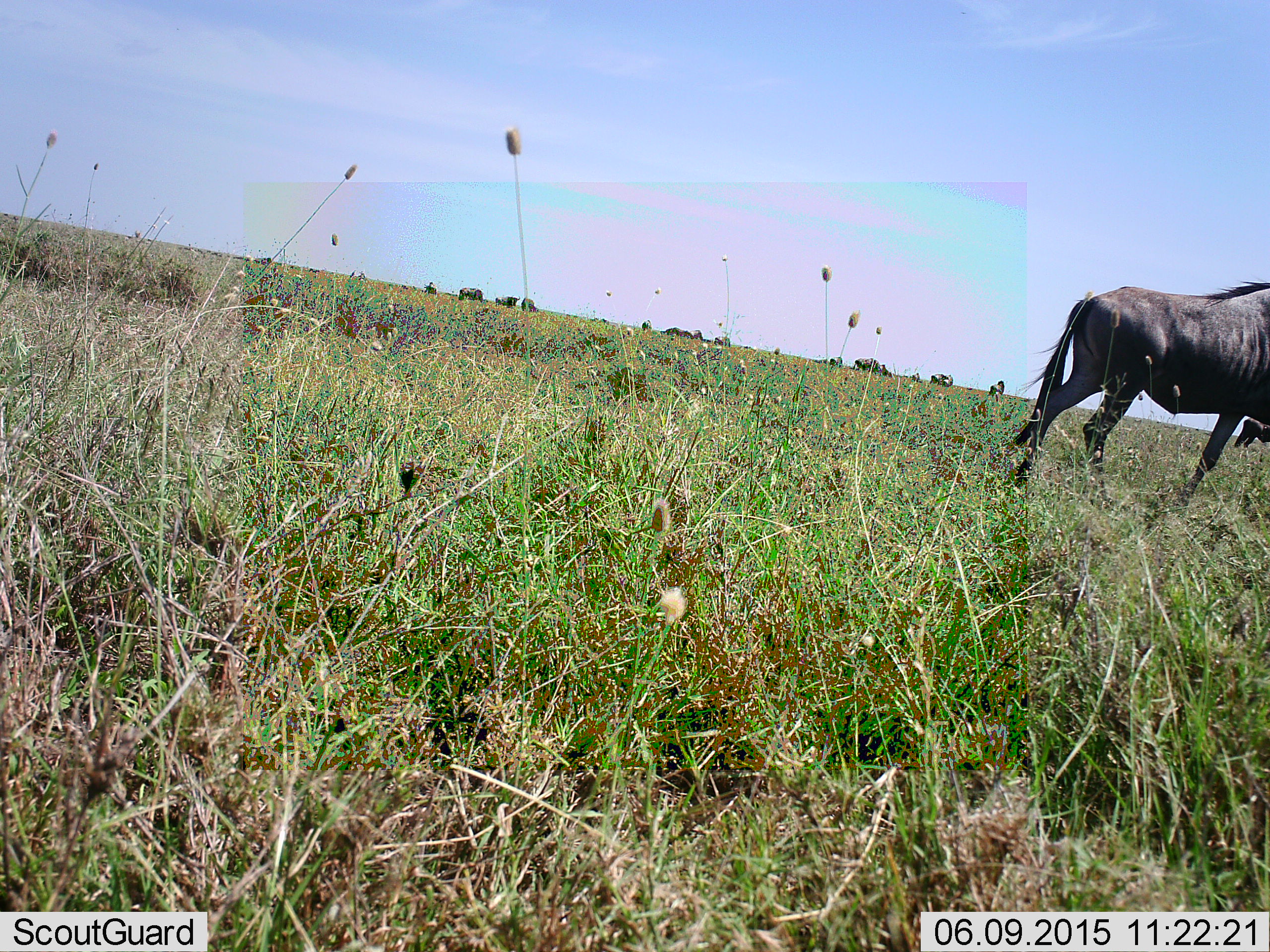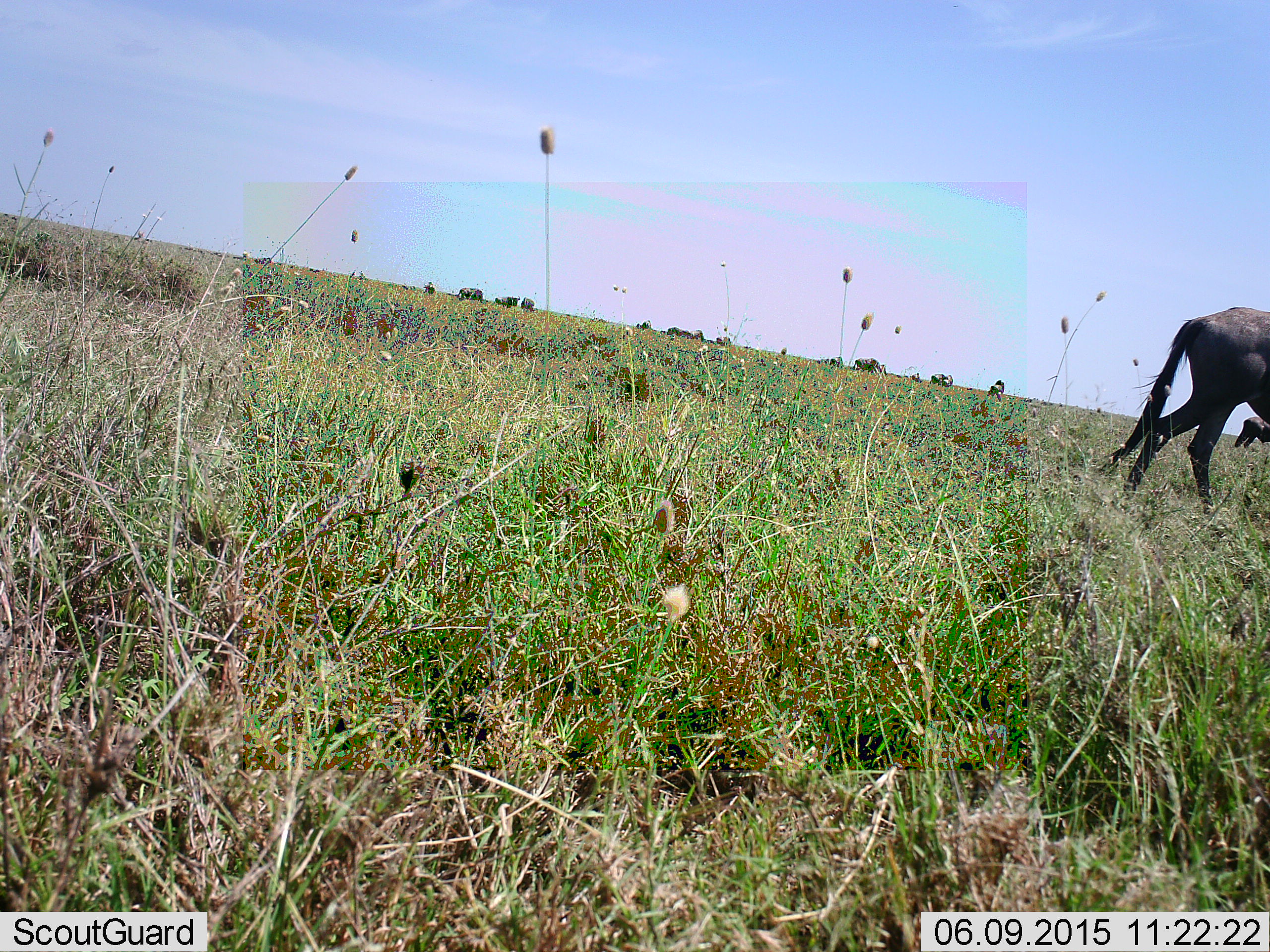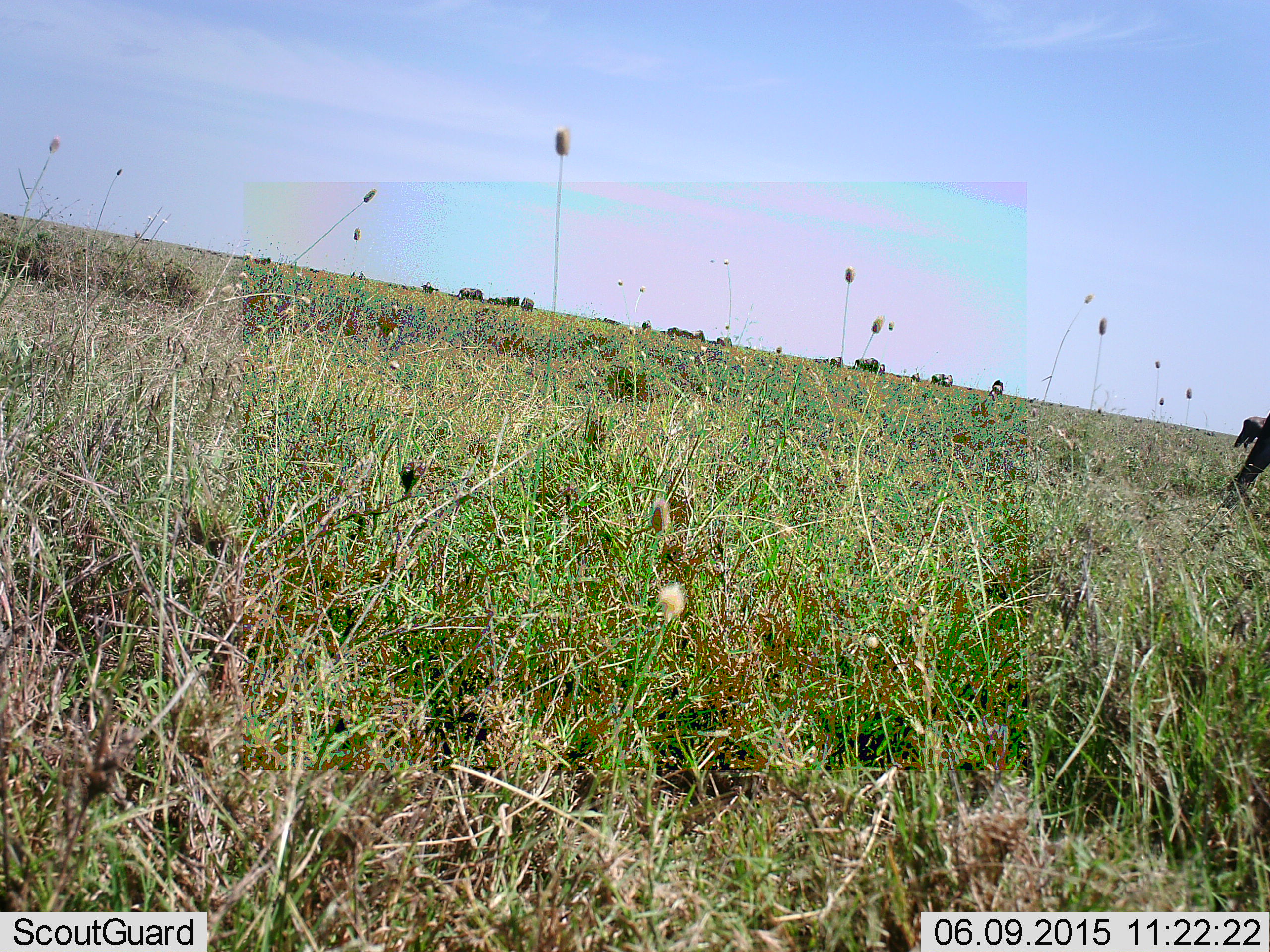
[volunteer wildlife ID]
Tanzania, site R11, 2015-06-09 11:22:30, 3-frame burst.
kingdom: Animalia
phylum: Chordata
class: Mammalia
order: Artiodactyla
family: Bovidae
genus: Connochaetes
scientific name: Connochaetes taurinus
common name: blue wildebeest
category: wildebeest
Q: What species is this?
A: Wildebeest (blue wildebeest) (Connochaetes taurinus).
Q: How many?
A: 11-50.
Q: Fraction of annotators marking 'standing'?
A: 70%.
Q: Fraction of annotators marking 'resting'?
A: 0%.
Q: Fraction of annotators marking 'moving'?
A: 100%.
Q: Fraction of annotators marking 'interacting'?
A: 0%.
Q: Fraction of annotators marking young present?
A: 0%.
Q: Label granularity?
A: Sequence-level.